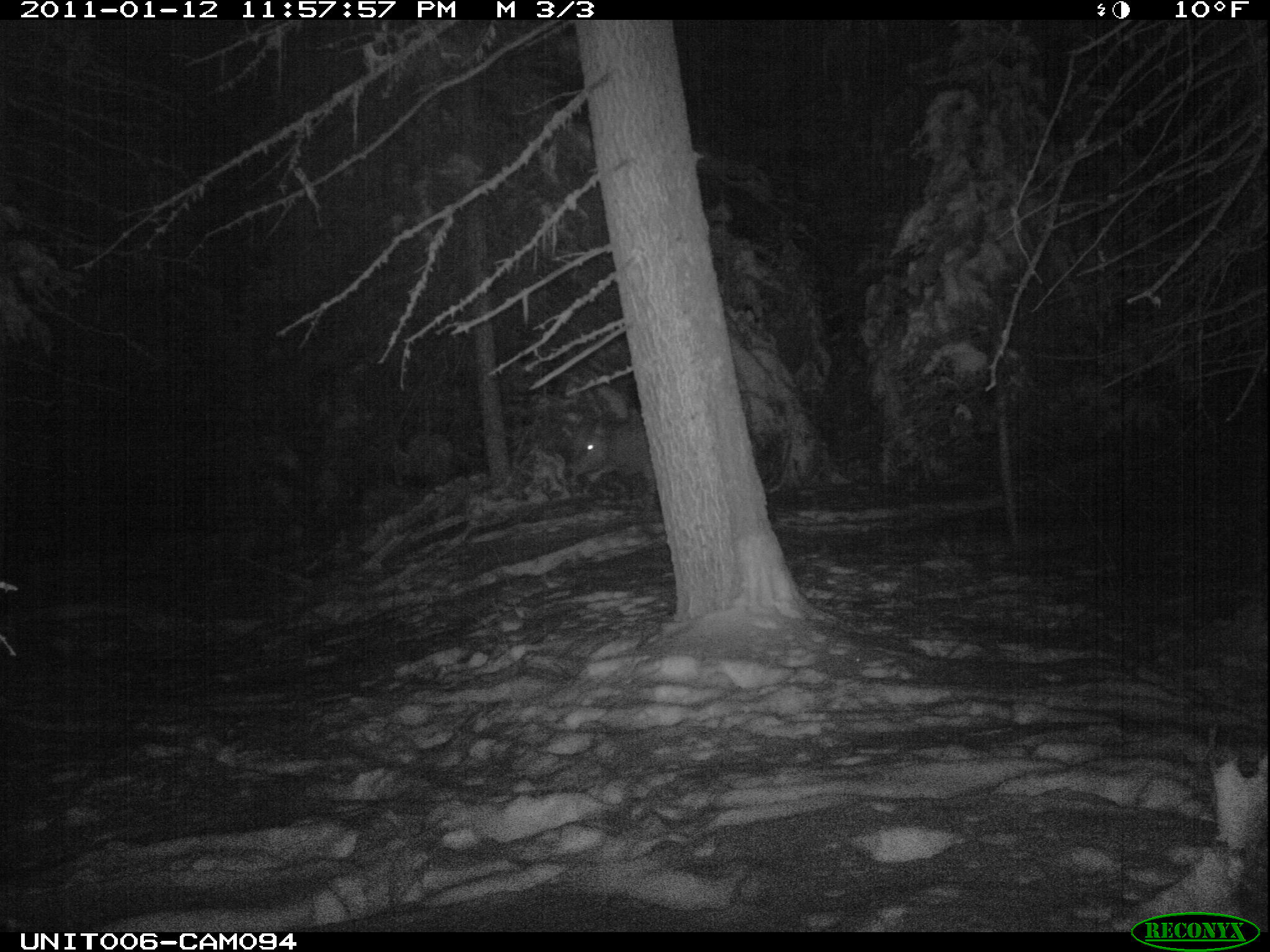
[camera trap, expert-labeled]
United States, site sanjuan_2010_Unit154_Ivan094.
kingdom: Animalia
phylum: Chordata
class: Mammalia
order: Artiodactyla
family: Cervidae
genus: Cervus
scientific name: Cervus elaphus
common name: red deer